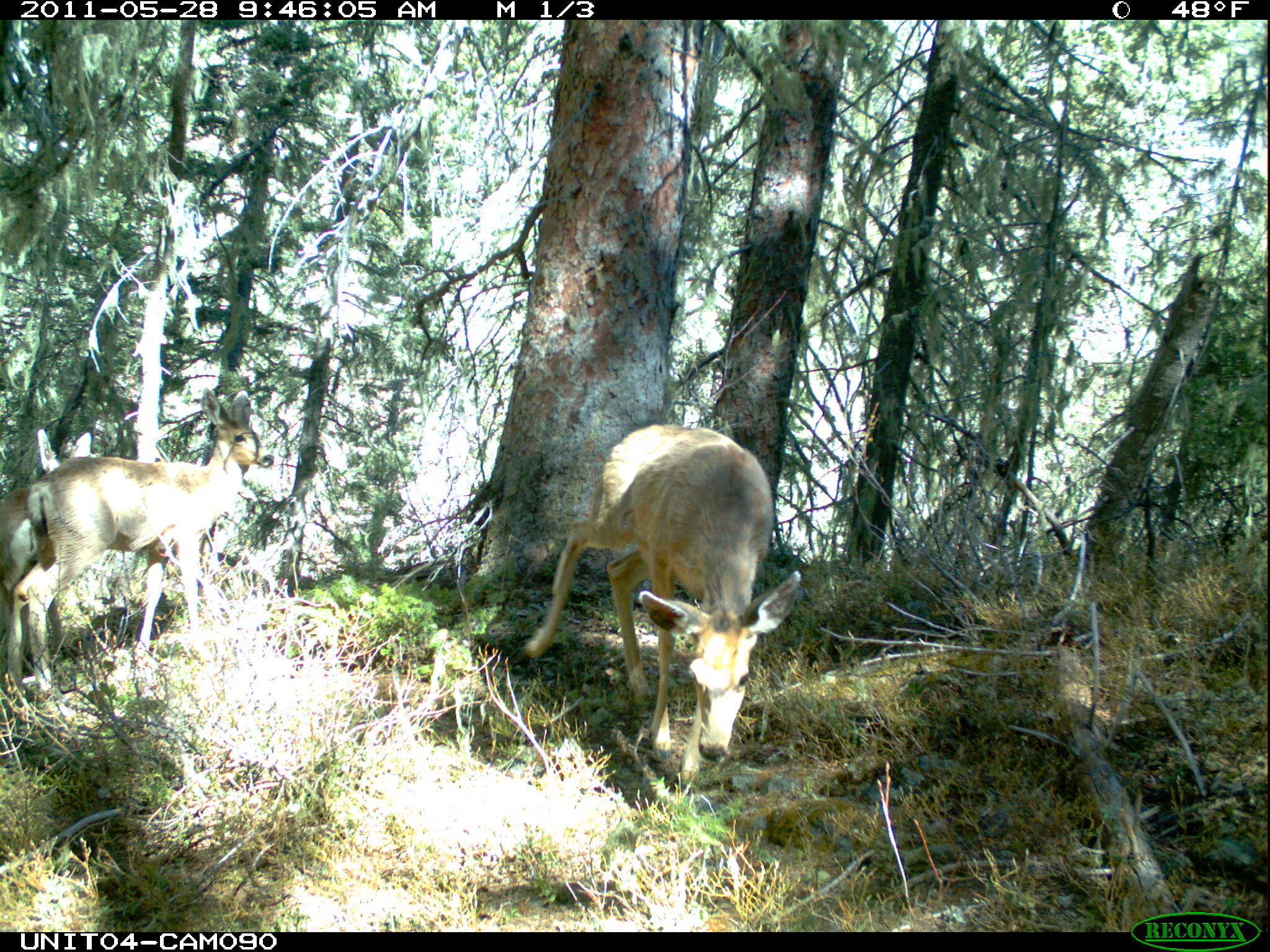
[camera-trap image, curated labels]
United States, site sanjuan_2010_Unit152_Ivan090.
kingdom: Animalia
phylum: Chordata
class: Mammalia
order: Artiodactyla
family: Cervidae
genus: Odocoileus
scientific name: Odocoileus hemionus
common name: mule deer